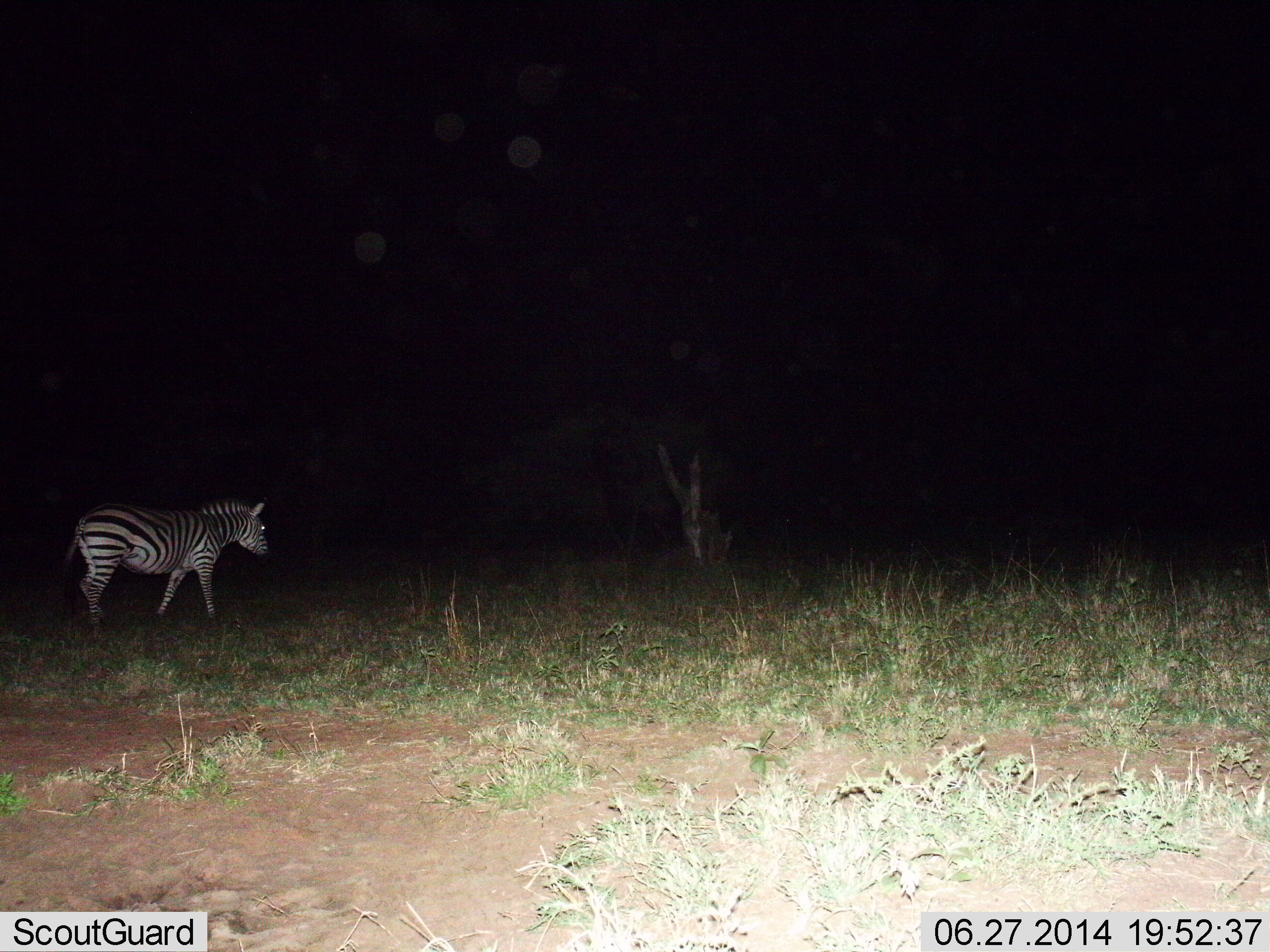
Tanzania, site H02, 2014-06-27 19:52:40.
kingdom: Animalia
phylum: Chordata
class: Mammalia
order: Perissodactyla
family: Equidae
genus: Equus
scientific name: Equus quagga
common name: plains zebra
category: zebra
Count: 1.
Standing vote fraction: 10%.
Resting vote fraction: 0%.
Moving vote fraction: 90%.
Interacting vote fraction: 0%.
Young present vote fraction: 0%.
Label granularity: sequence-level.